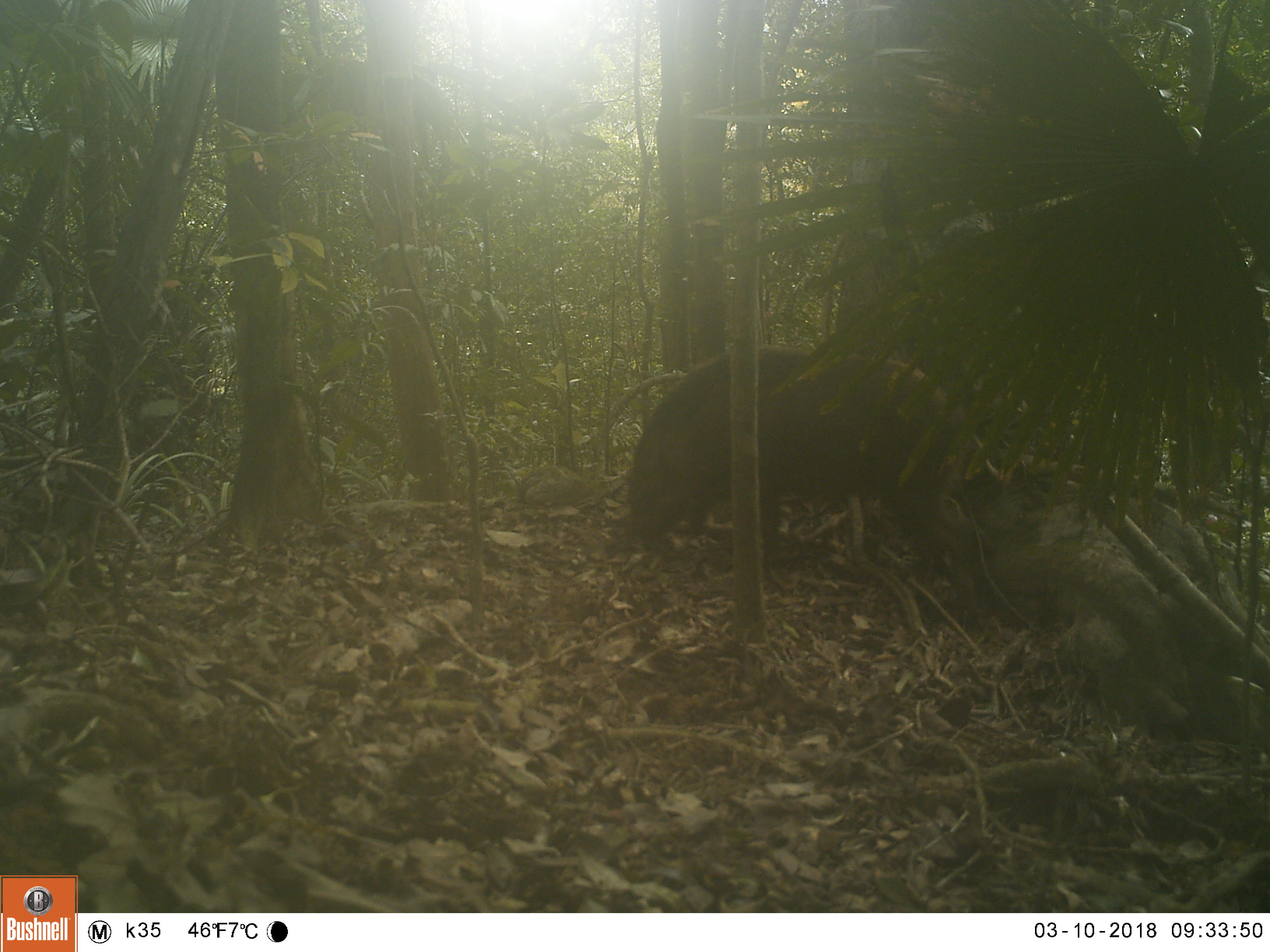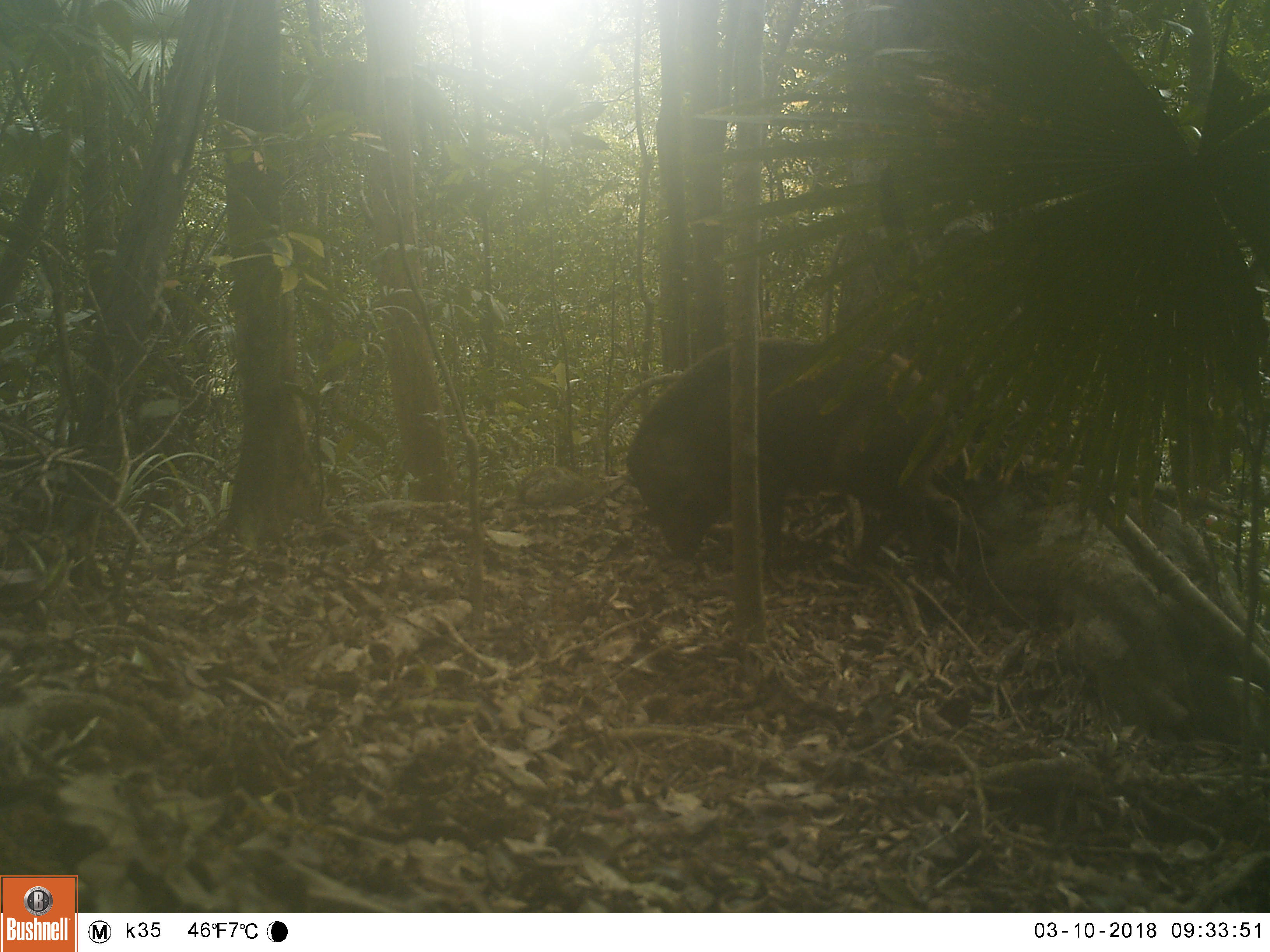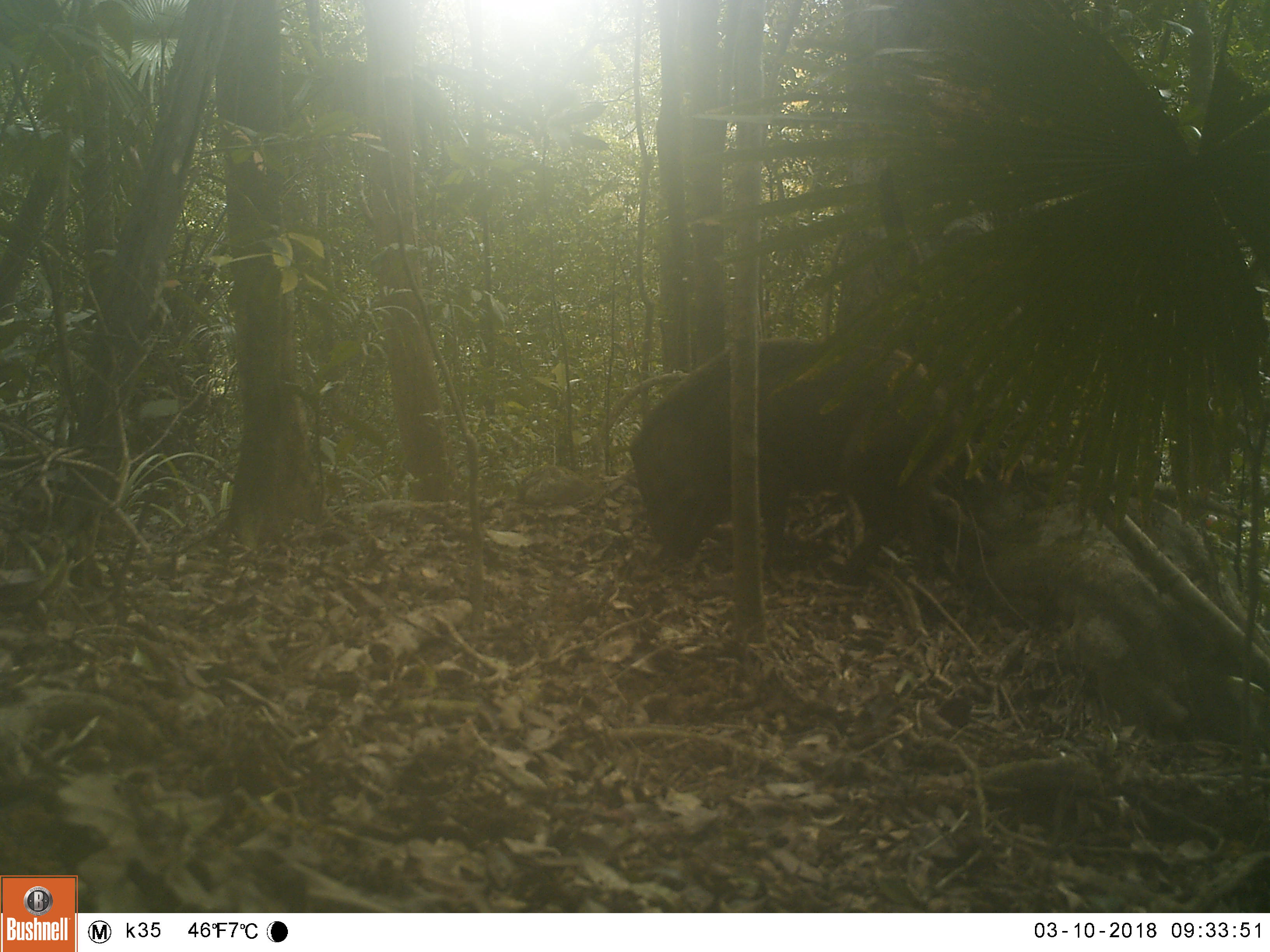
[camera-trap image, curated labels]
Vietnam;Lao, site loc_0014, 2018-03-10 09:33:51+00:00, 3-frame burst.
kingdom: Animalia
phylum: Chordata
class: Mammalia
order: Artiodactyla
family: Suidae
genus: Sus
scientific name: Sus scrofa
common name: eurasian wild pig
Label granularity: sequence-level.